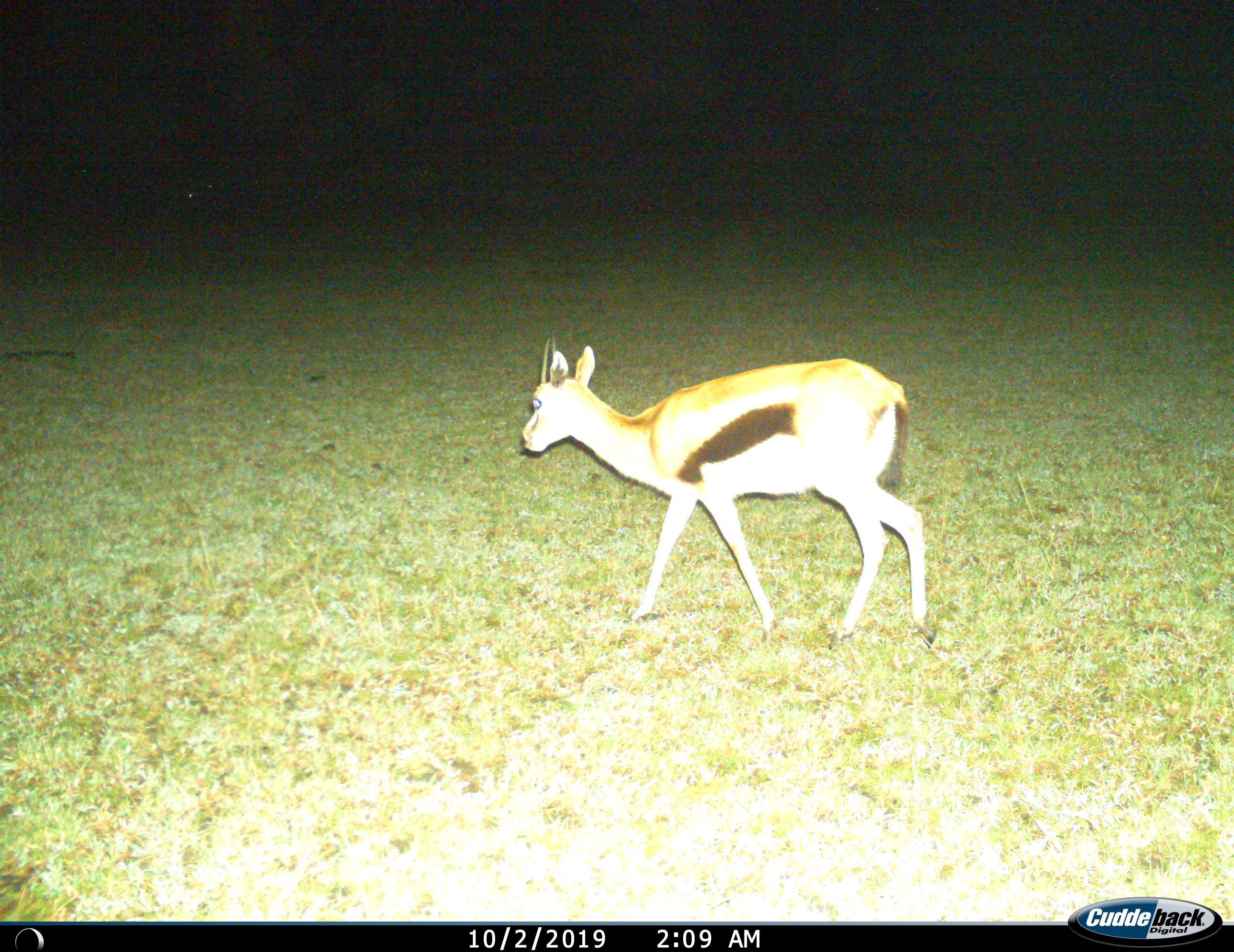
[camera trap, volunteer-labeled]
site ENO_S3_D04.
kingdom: Animalia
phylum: Chordata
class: Mammalia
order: Artiodactyla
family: Bovidae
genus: Eudorcas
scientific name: Eudorcas thomsonii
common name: thomson's gazelle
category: gazellethomsons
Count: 1.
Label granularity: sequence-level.